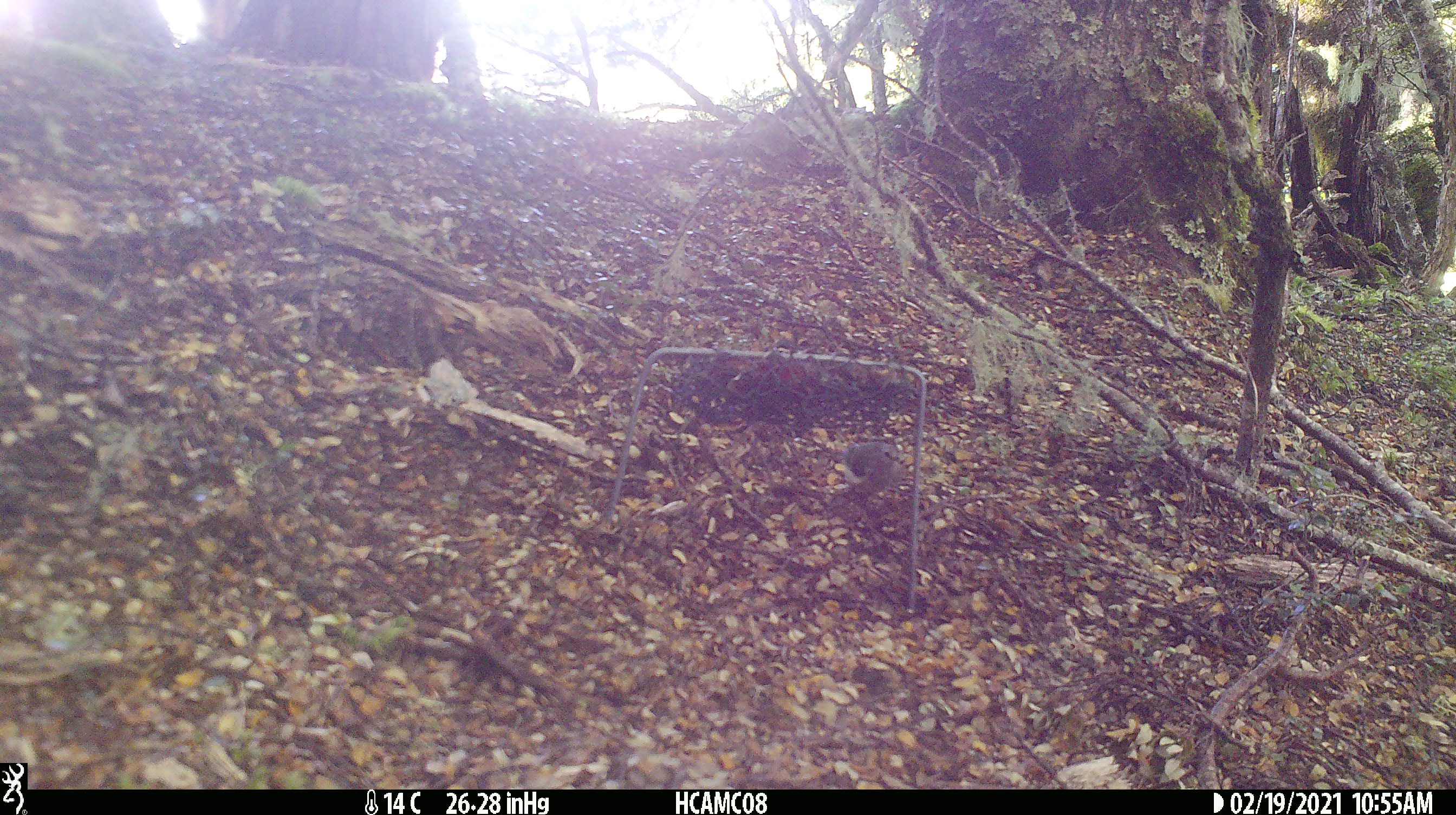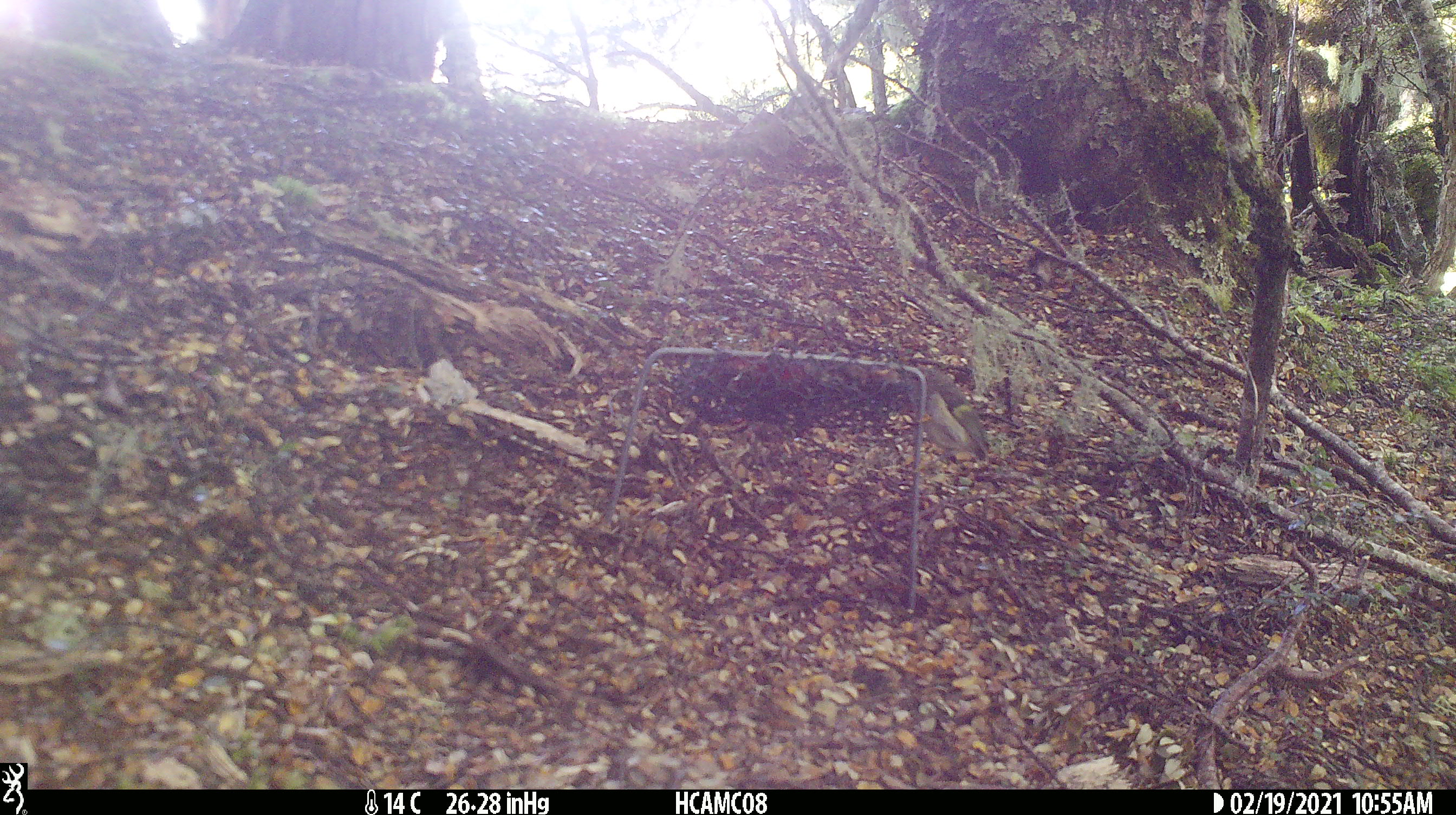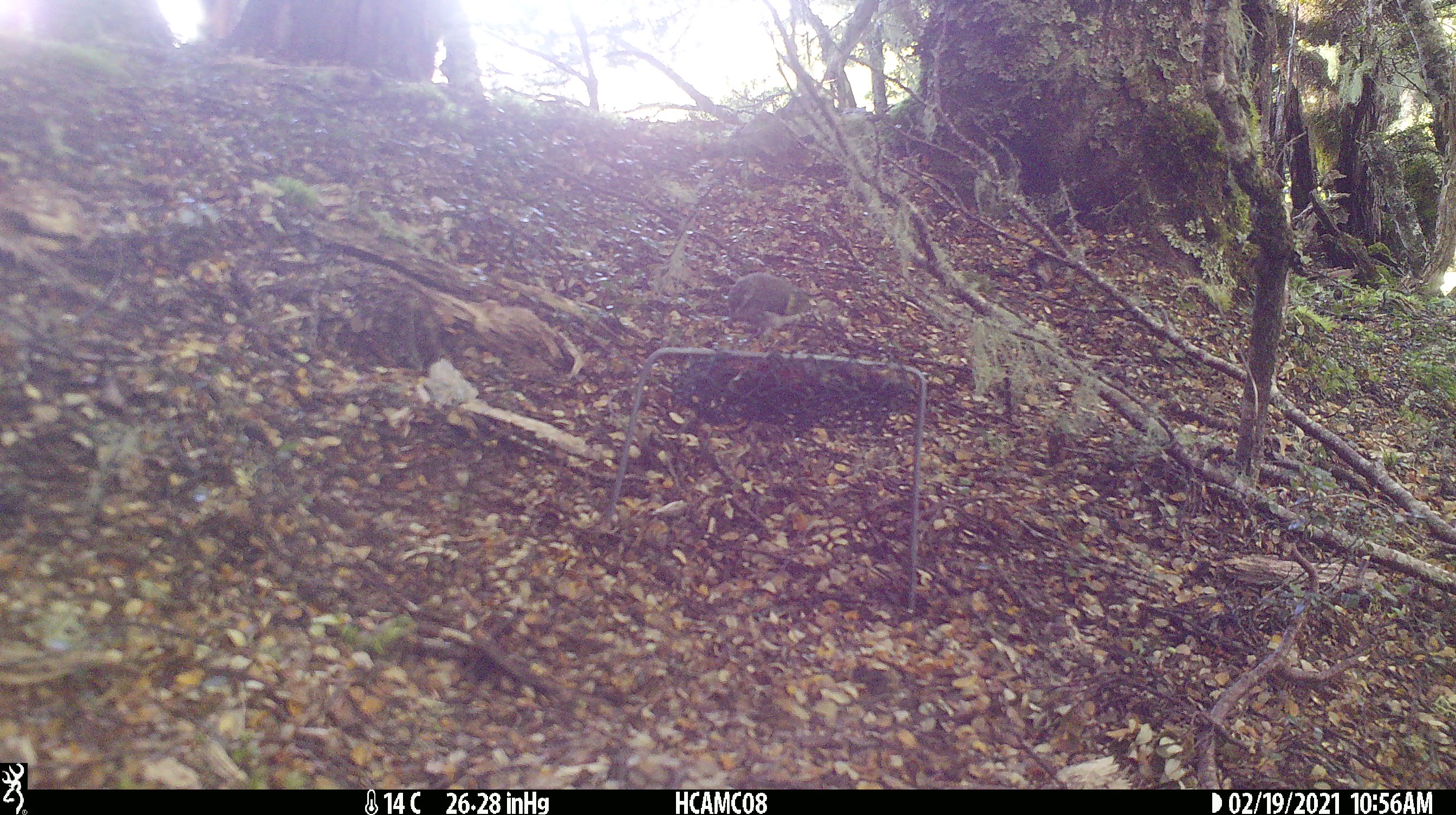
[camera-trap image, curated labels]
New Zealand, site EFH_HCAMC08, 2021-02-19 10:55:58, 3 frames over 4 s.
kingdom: Animalia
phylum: Chordata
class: Aves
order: Passeriformes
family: Acanthisittidae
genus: Acanthisitta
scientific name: Acanthisitta chloris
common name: rifleman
Rifleman (Acanthisitta chloris).